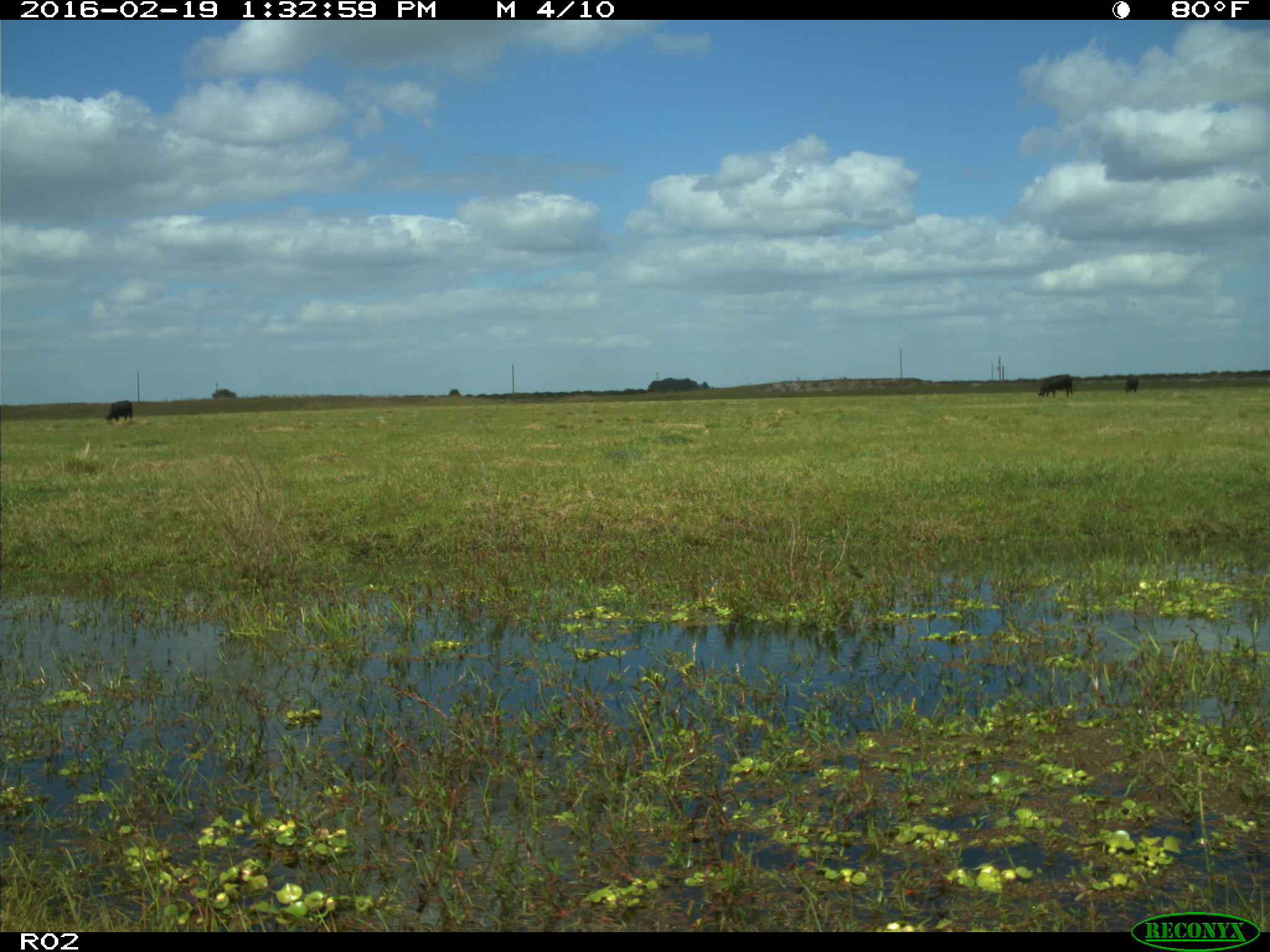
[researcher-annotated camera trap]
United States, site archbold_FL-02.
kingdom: Animalia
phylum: Chordata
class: Mammalia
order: Artiodactyla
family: Bovidae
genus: Bos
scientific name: Bos taurus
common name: domestic cow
Bos taurus (domestic cow).